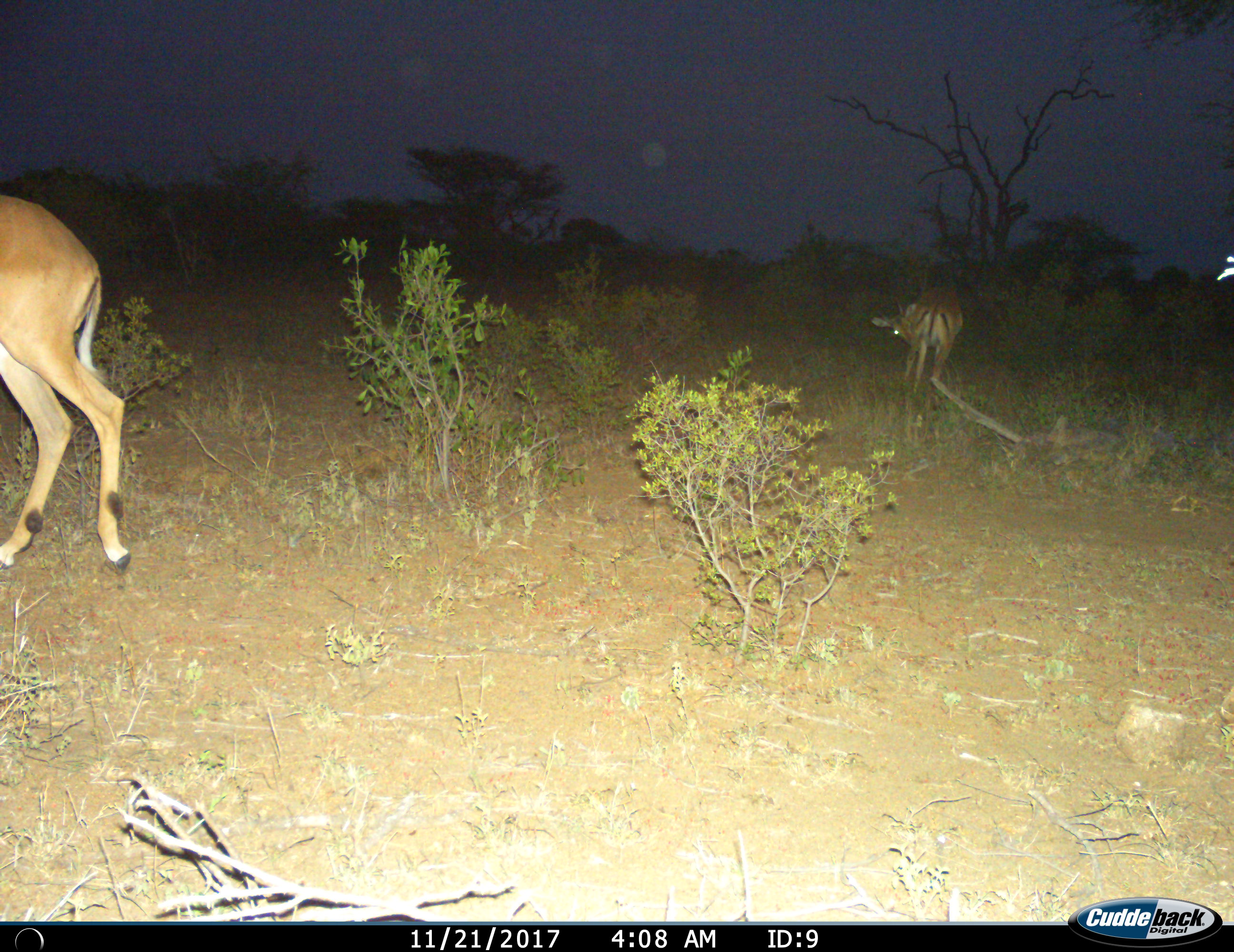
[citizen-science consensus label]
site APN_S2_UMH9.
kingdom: Animalia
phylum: Chordata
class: Mammalia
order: Artiodactyla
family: Bovidae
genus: Aepyceros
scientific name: Aepyceros melampus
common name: impala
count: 2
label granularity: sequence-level